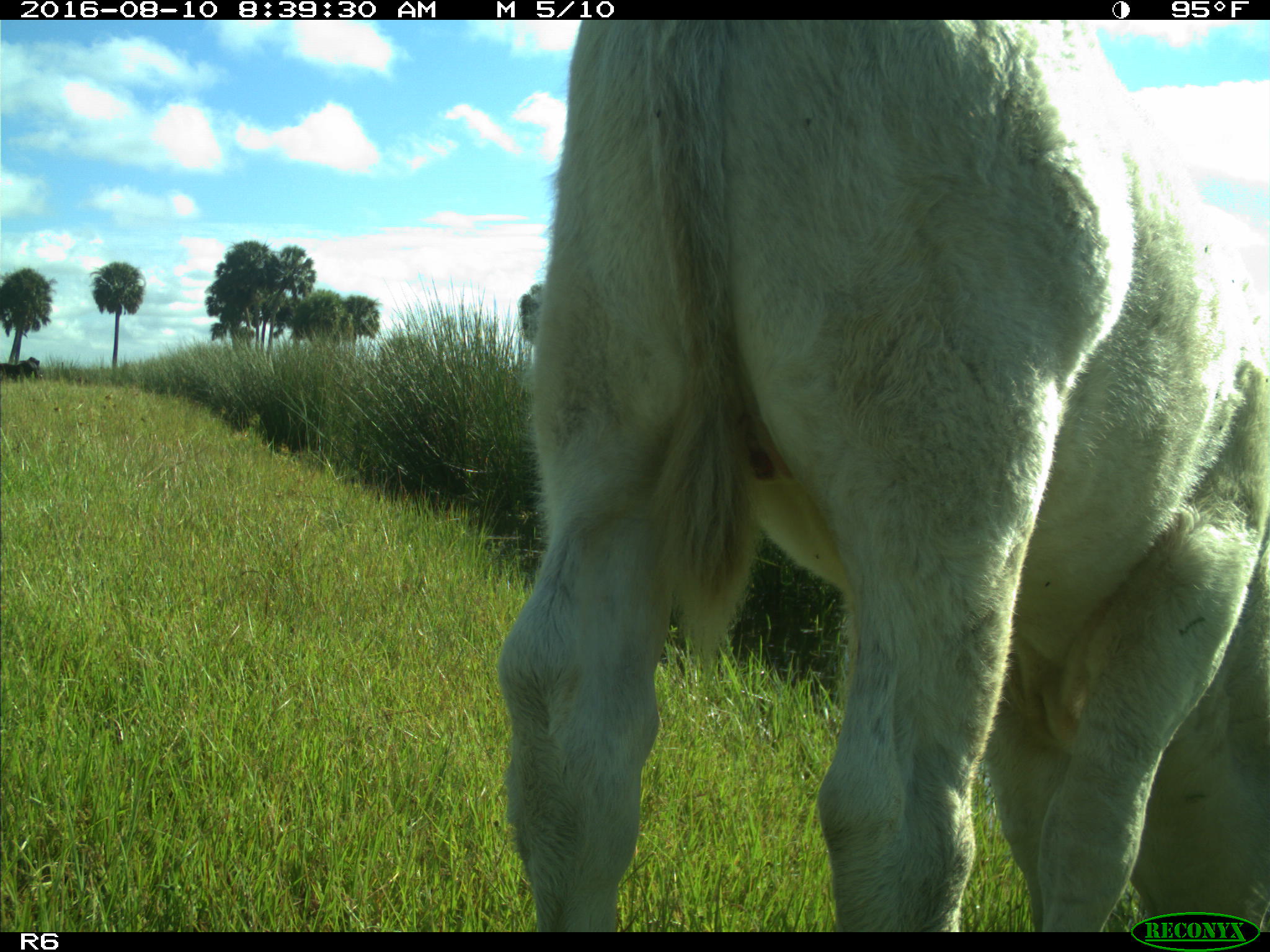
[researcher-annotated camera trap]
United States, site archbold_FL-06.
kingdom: Animalia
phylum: Chordata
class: Mammalia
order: Artiodactyla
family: Bovidae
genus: Bos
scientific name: Bos taurus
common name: domestic cow